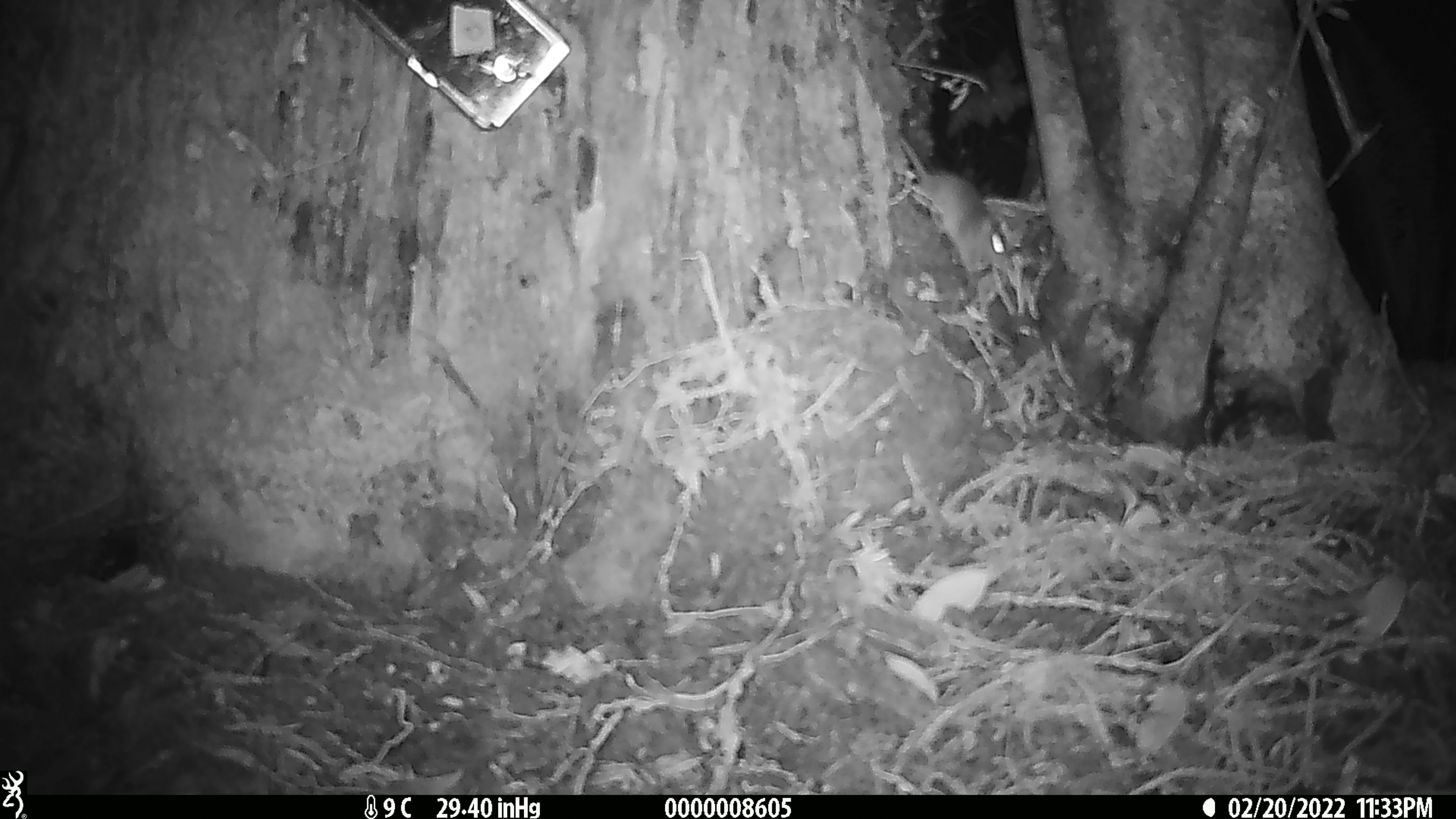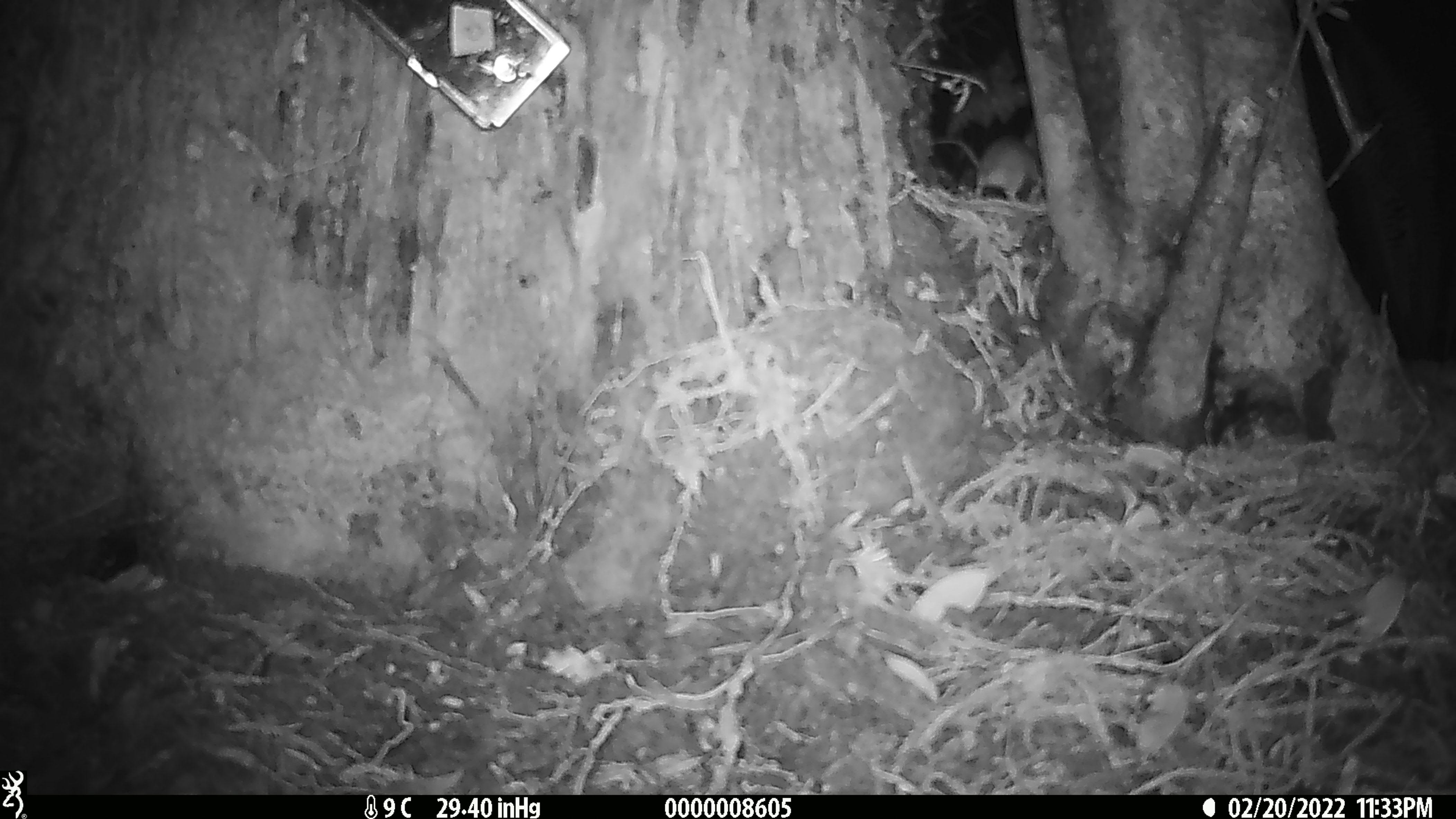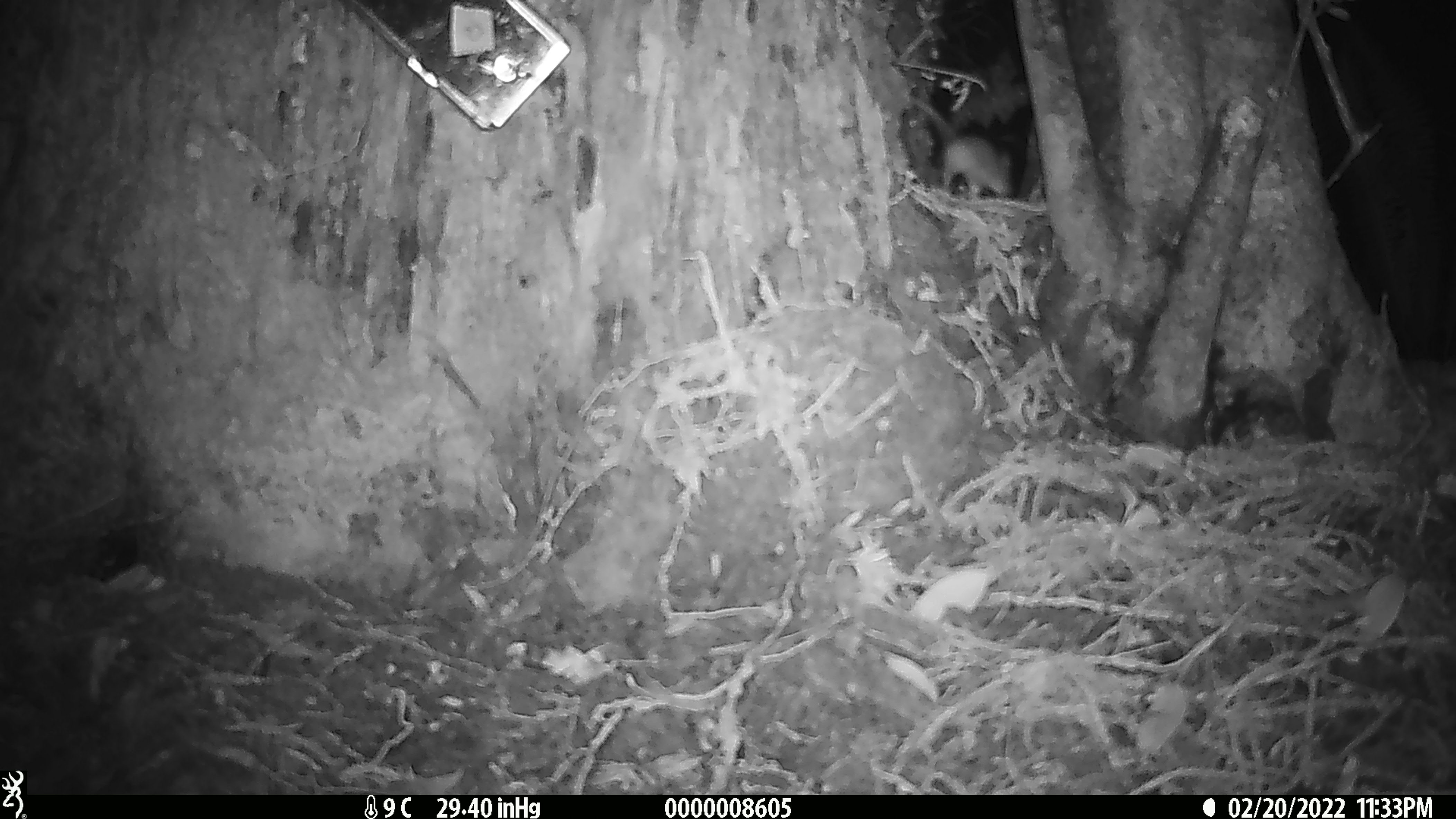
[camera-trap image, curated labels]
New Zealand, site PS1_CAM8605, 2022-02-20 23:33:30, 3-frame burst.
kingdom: Animalia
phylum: Chordata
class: Mammalia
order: Rodentia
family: Muridae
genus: Mus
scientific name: Mus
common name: mouse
Mouse (Mus).